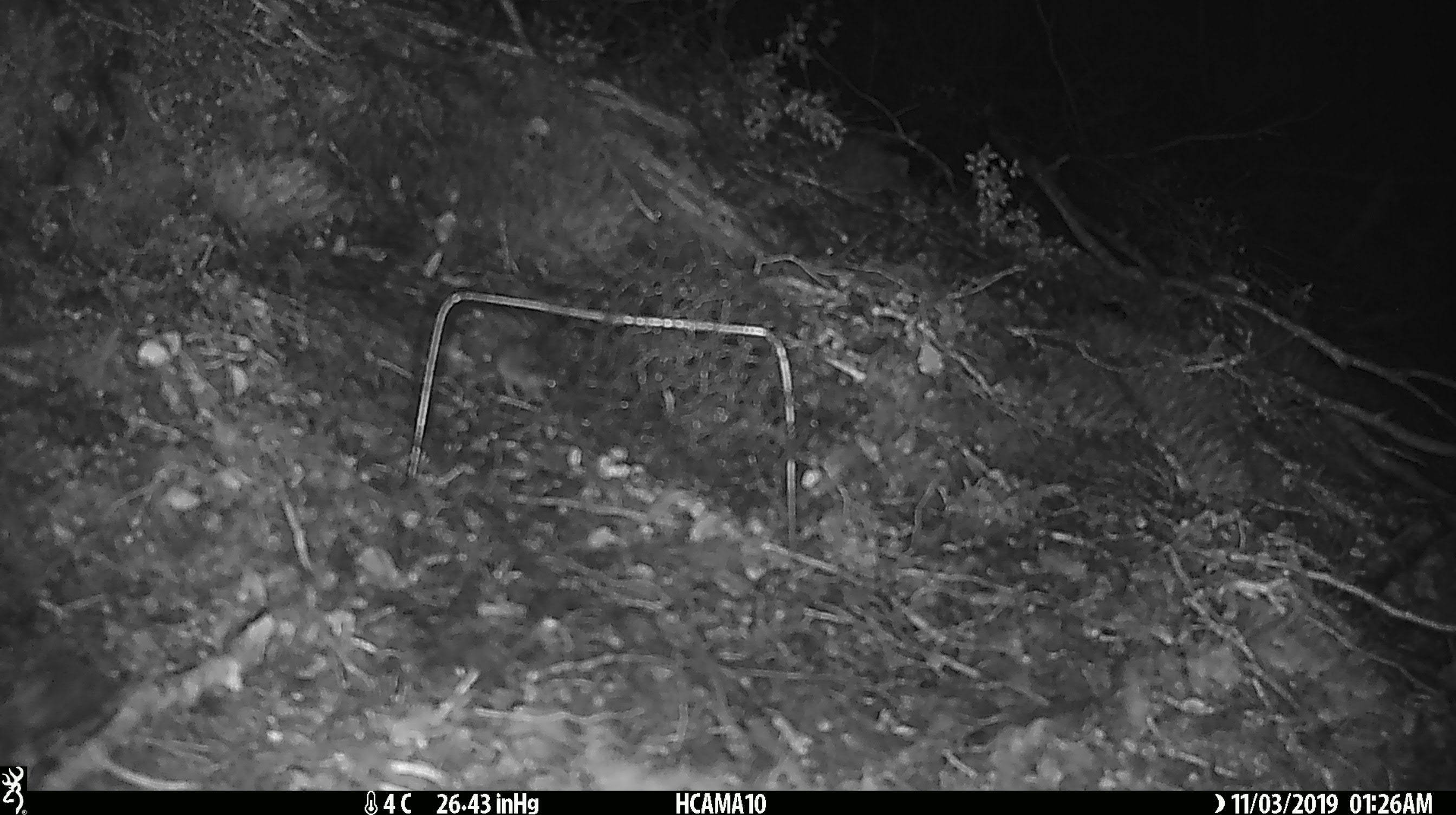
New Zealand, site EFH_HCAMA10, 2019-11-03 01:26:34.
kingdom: Animalia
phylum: Chordata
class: Mammalia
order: Rodentia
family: Muridae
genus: Mus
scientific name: Mus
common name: mouse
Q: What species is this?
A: Mouse (Mus).